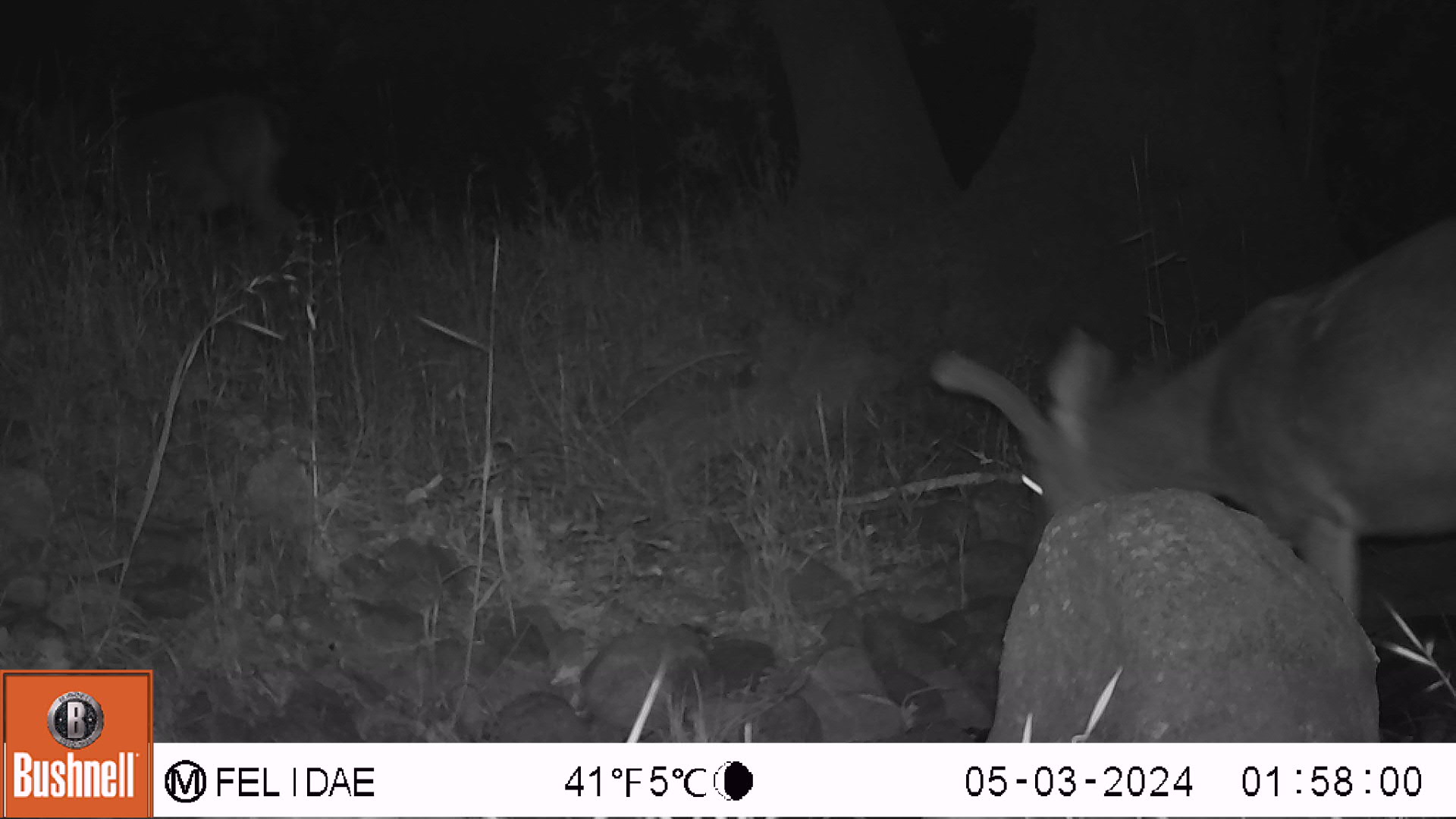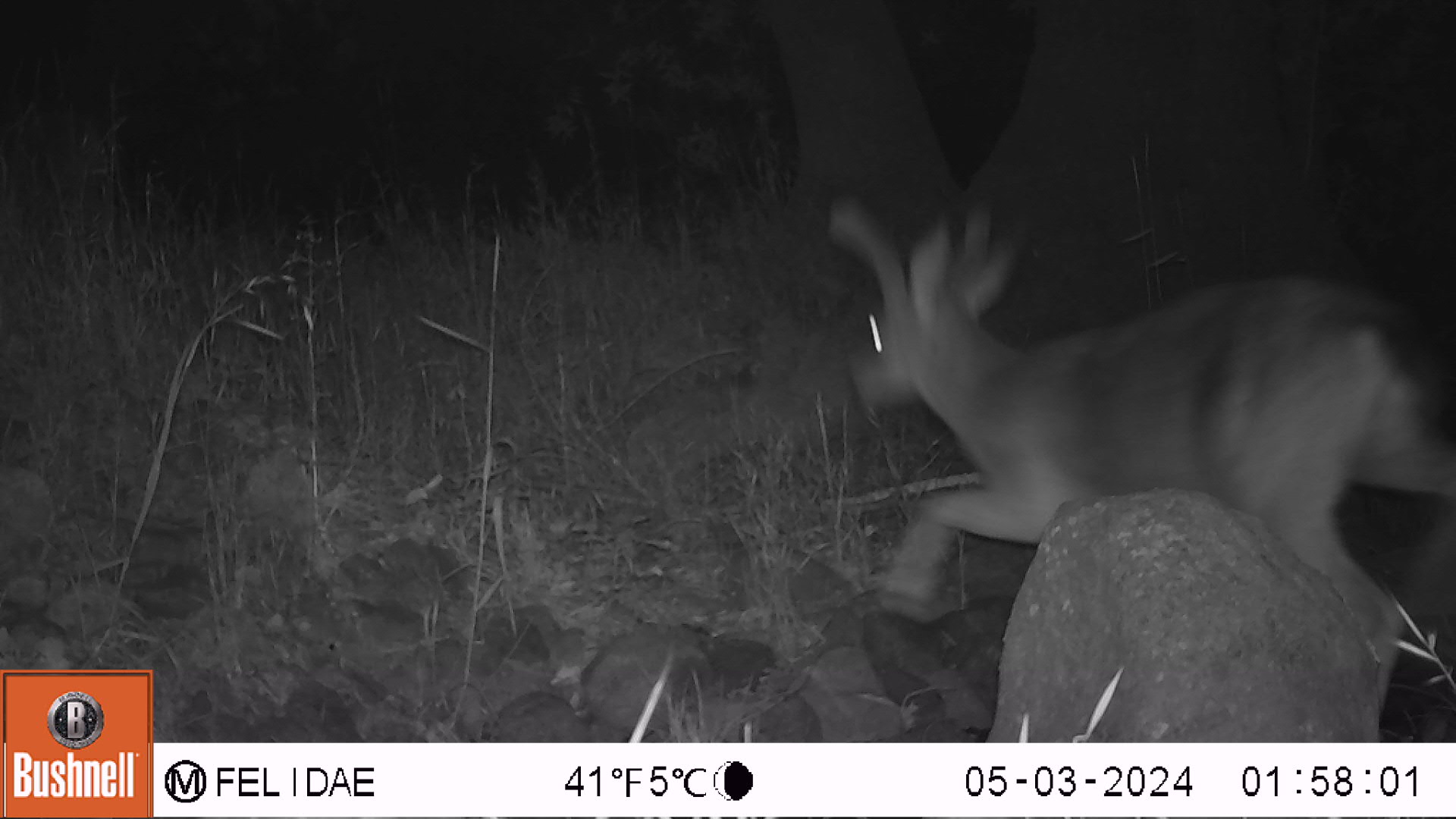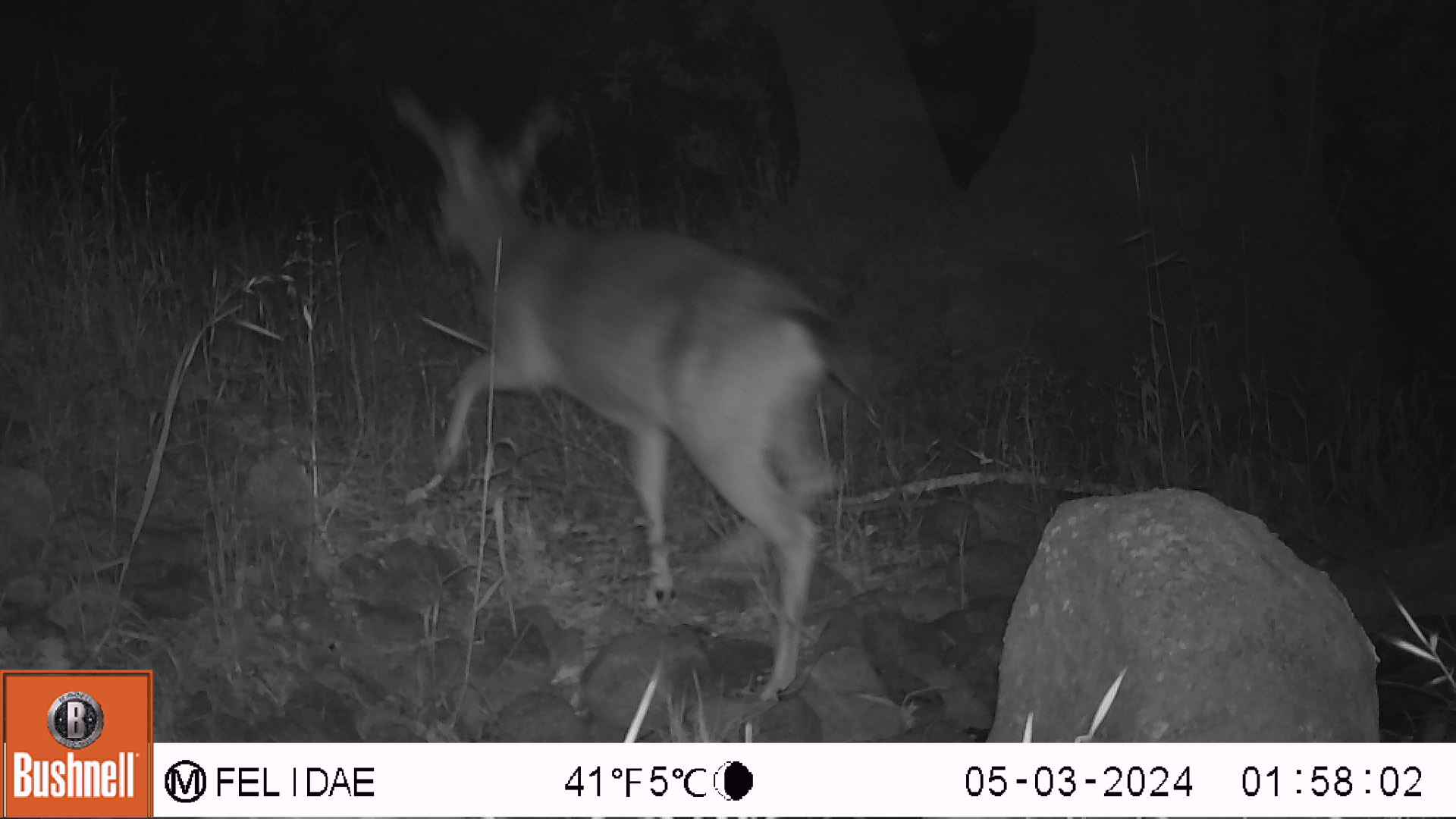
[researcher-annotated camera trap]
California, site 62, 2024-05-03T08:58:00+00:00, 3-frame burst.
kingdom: Animalia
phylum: Chordata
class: Mammalia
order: Artiodactyla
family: Cervidae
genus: Odocoileus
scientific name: Odocoileus hemionus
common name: mule deer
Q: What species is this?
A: Mule deer (Odocoileus hemionus).